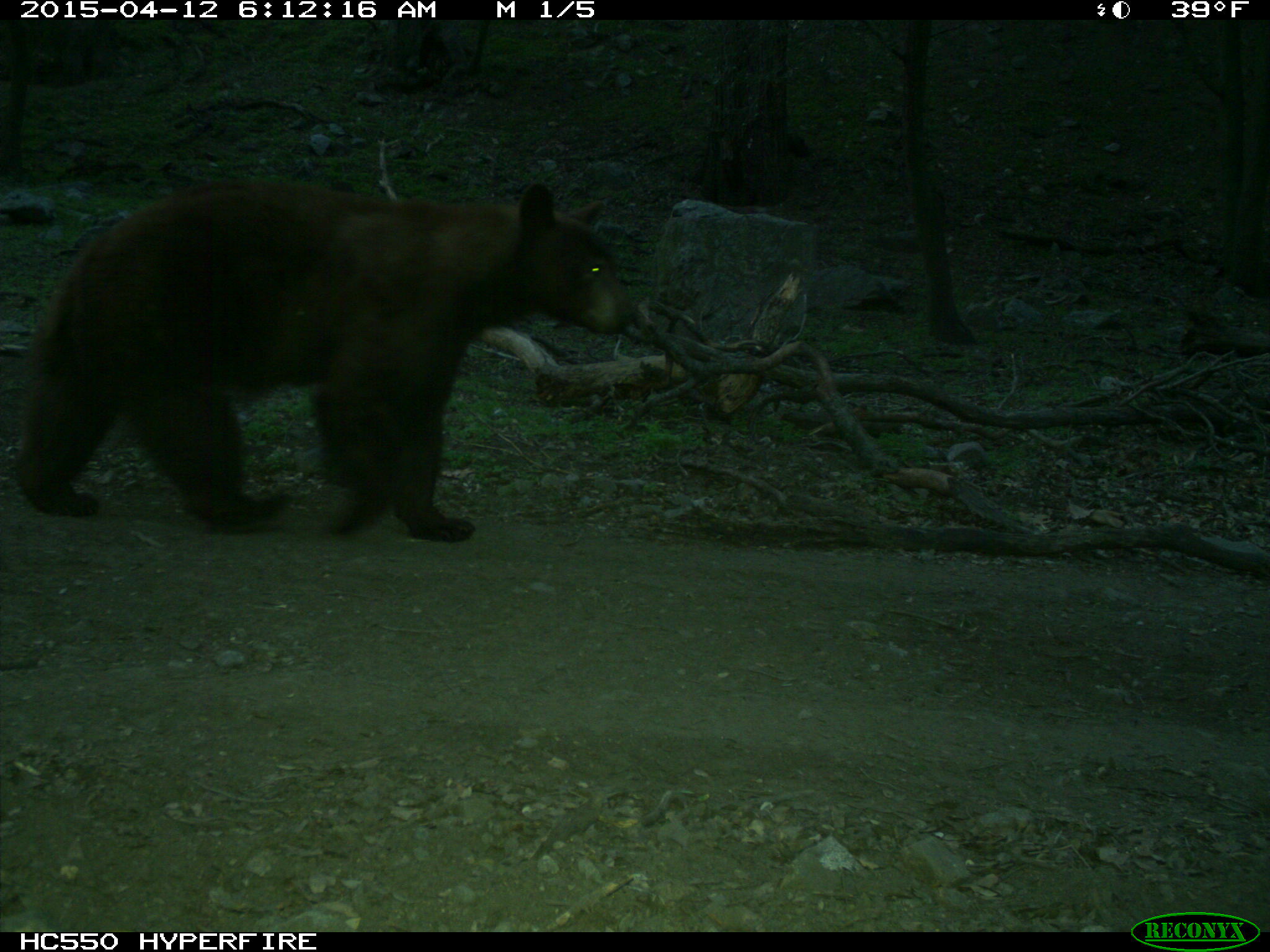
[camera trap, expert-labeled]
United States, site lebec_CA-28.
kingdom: Animalia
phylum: Chordata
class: Mammalia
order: Carnivora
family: Ursidae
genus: Ursus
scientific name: Ursus americanus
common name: american black bear